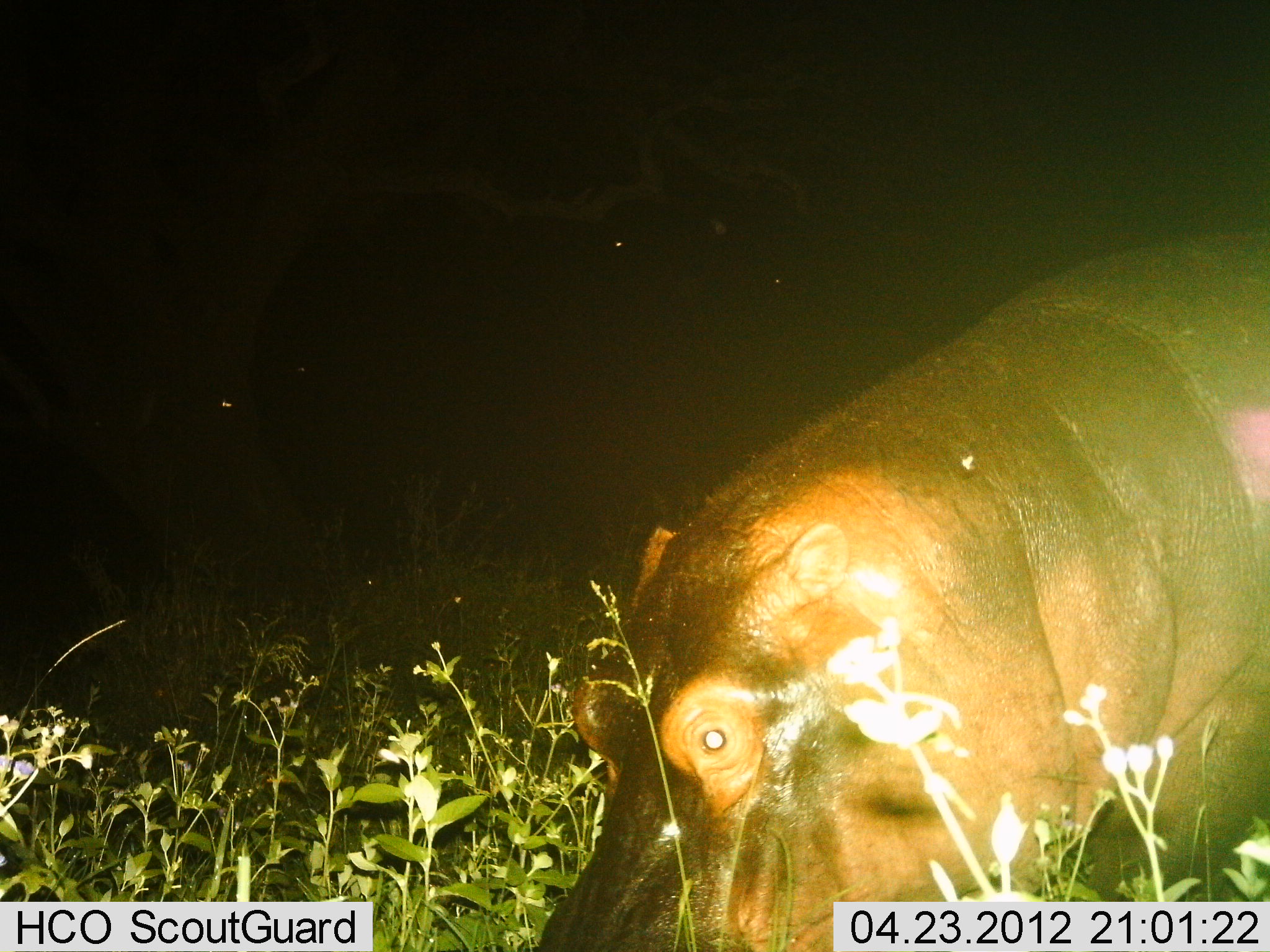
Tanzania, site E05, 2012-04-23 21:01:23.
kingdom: Animalia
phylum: Chordata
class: Mammalia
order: Artiodactyla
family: Hippopotamidae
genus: Hippopotamus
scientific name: Hippopotamus amphibius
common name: hippopotamus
Hippopotamus (Hippopotamus amphibius), count 1. Behavior (volunteer vote fractions): standing 33%, resting 0%, moving 25%, interacting 0%. Young present (vote fraction): 0%. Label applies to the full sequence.